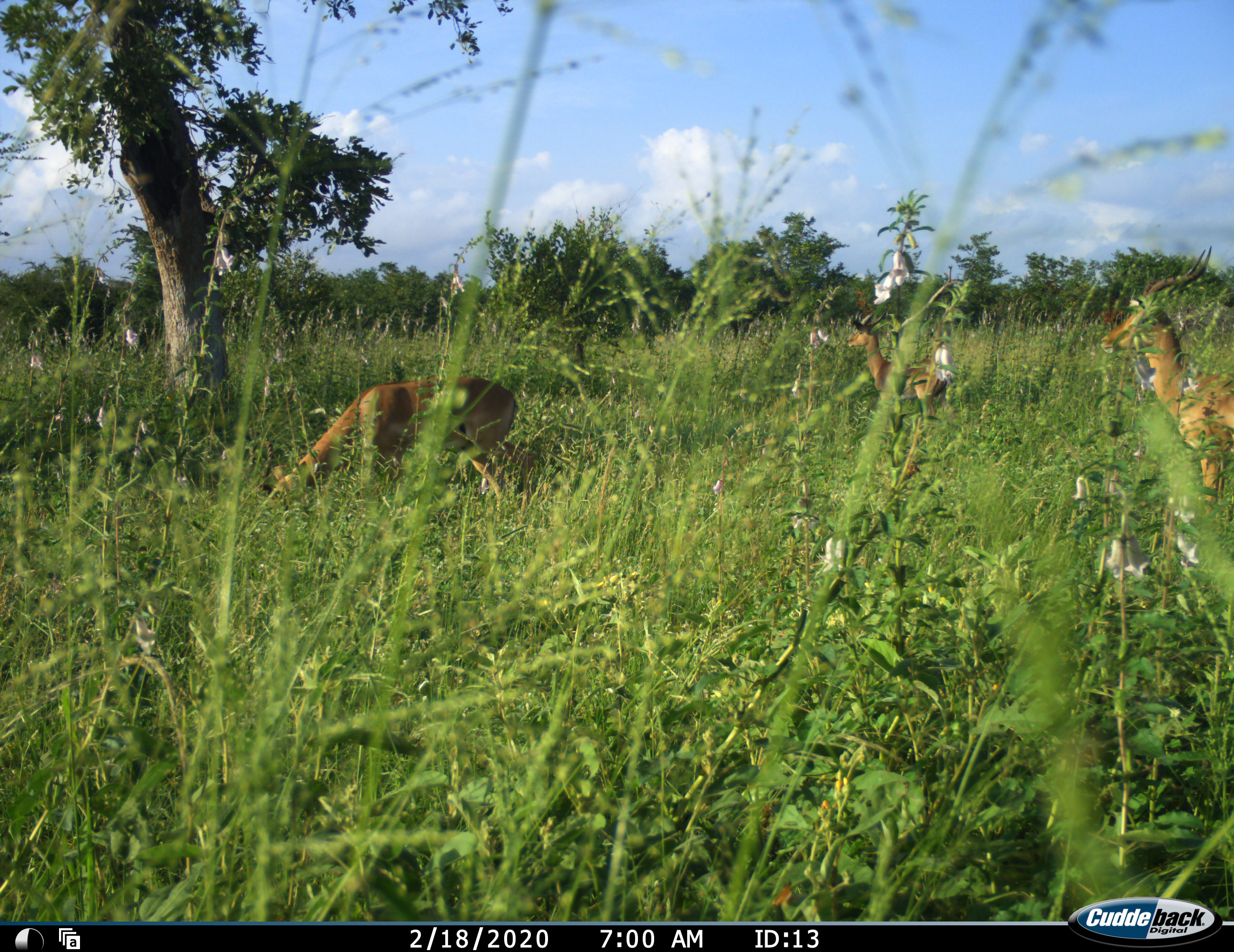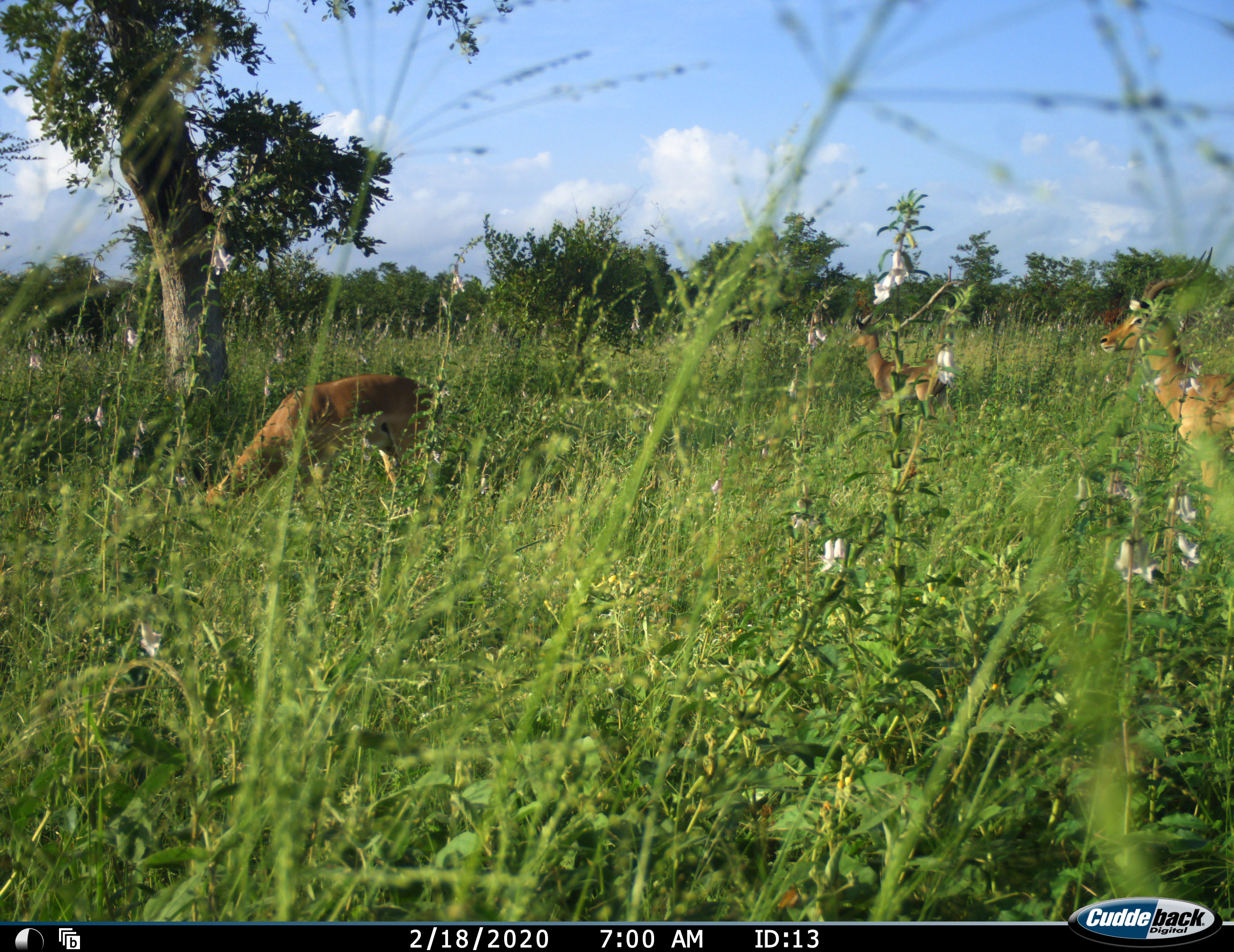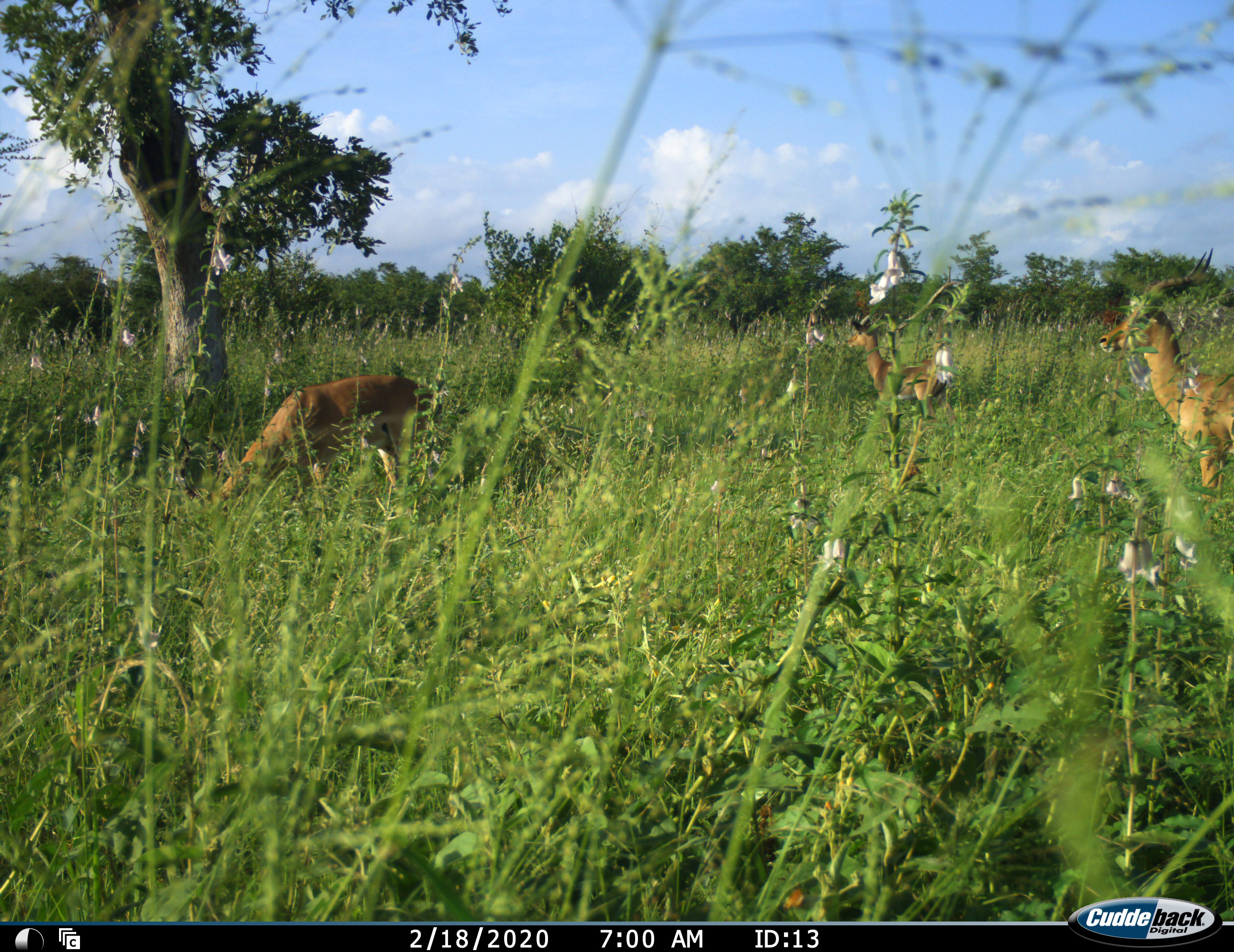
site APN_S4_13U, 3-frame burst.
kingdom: Animalia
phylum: Chordata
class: Mammalia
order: Artiodactyla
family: Bovidae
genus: Aepyceros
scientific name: Aepyceros melampus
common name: impala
Impala (Aepyceros melampus), count 3. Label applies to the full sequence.